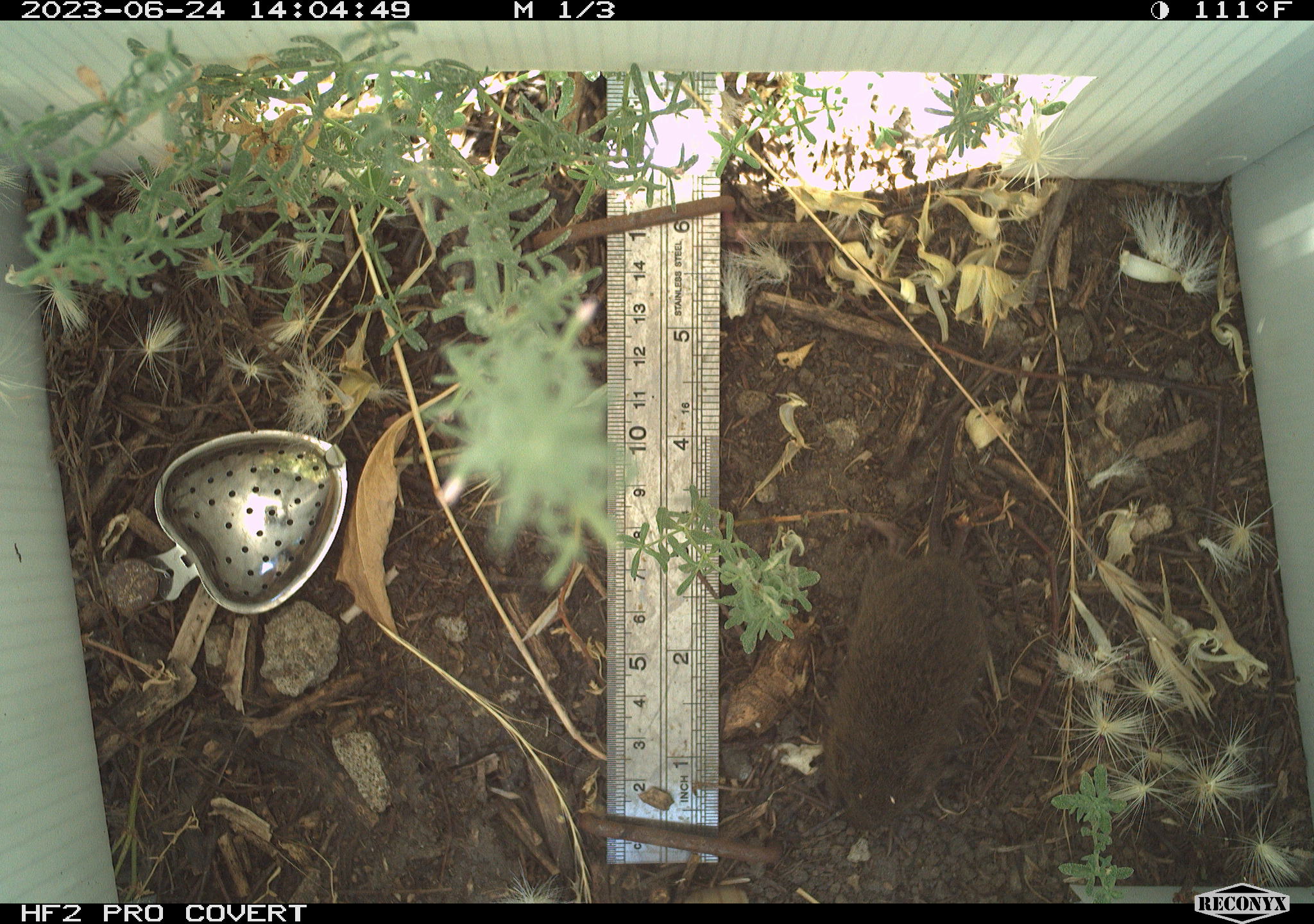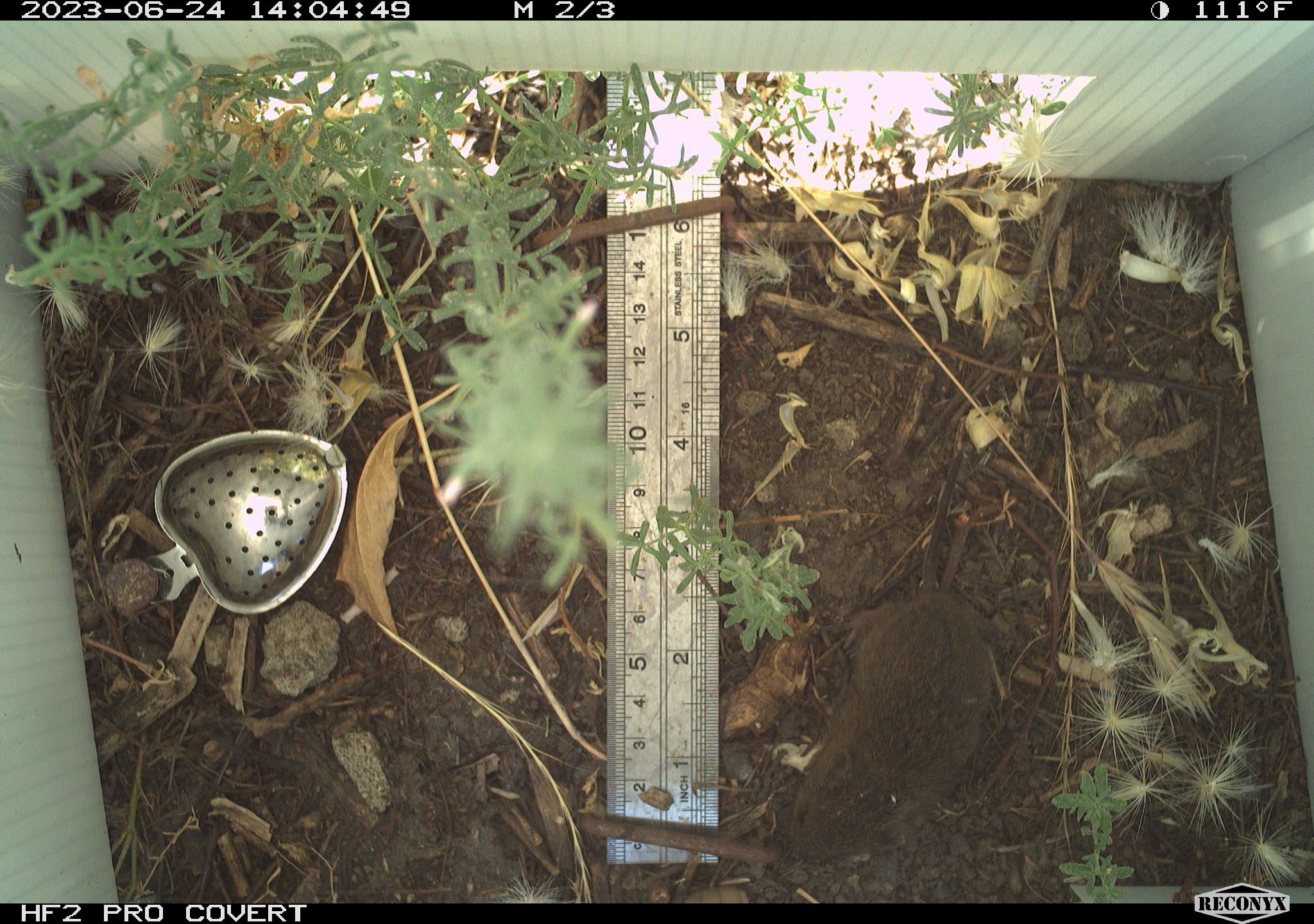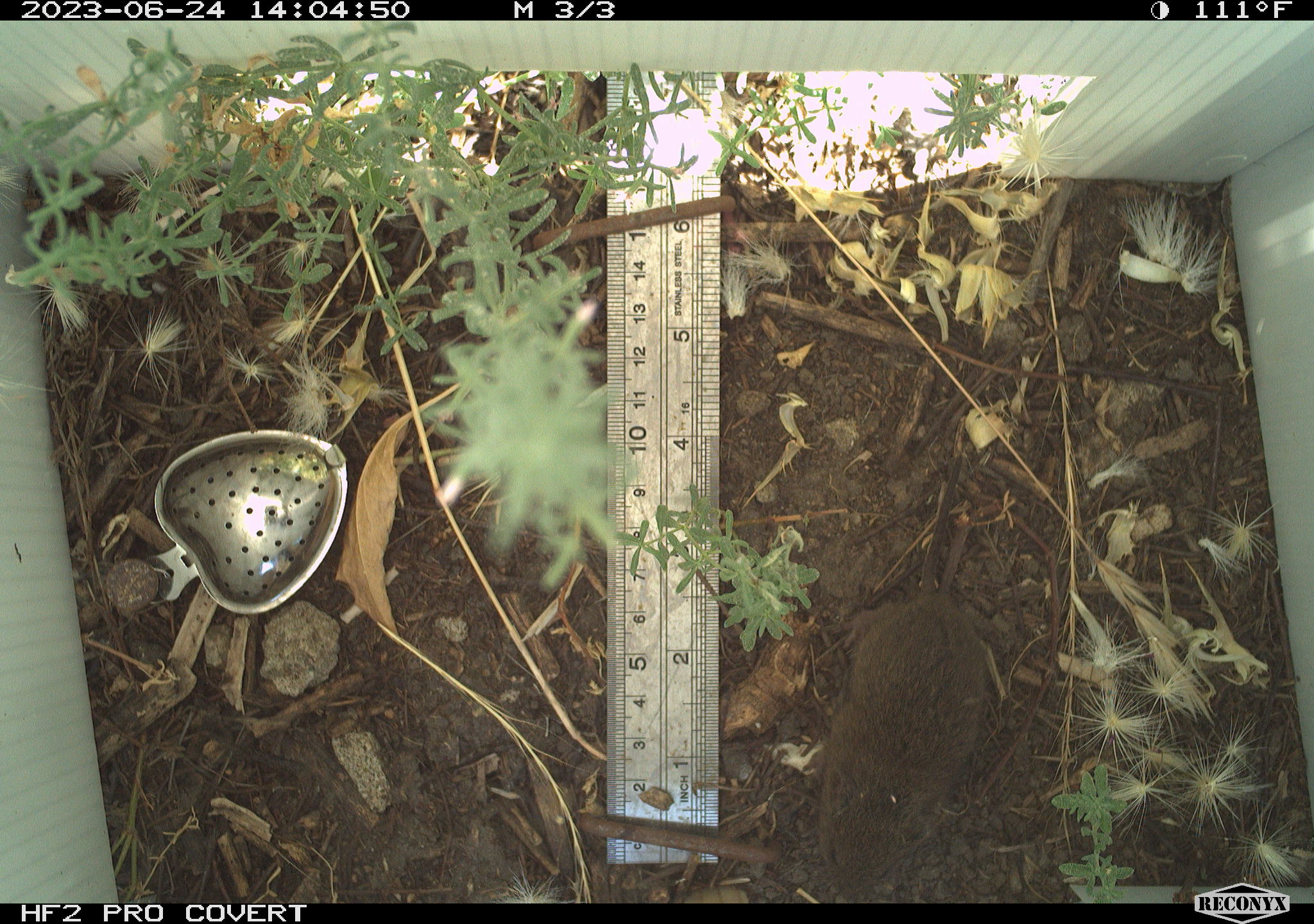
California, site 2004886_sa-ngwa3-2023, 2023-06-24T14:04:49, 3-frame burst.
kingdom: Animalia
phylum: Chordata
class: Mammalia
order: Rodentia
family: Cricetidae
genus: Microtus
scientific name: Microtus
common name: meadow vole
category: microtus species